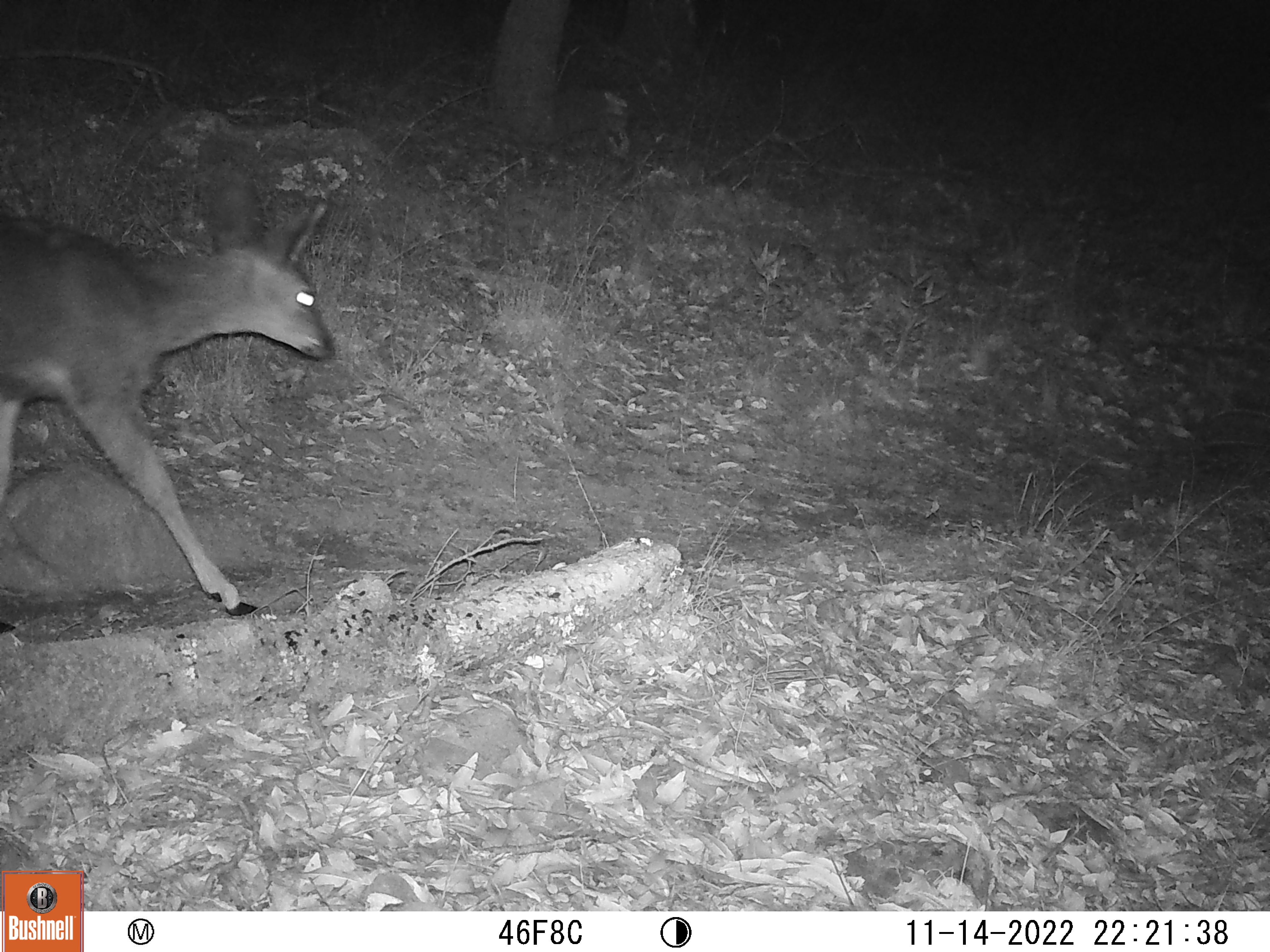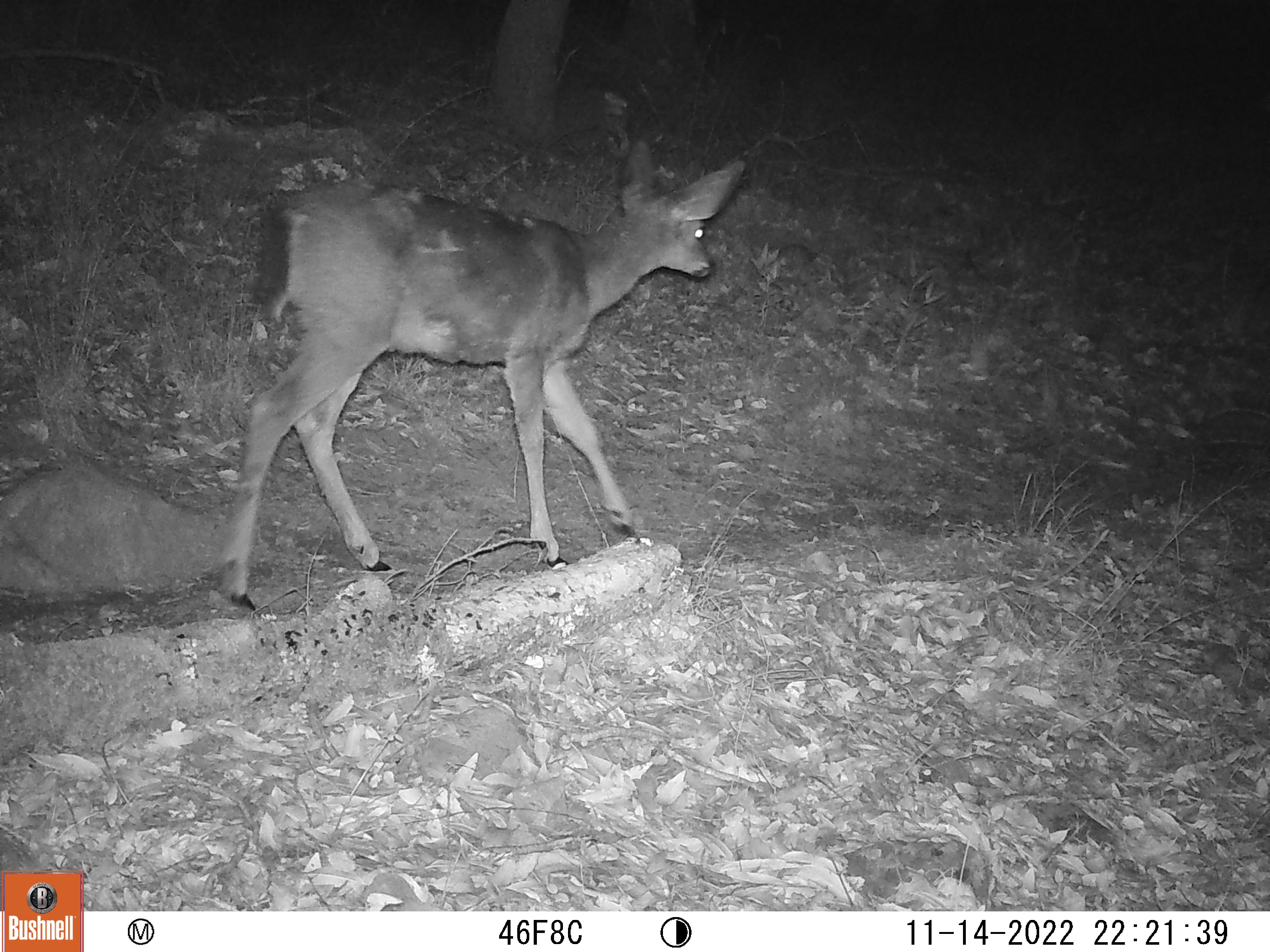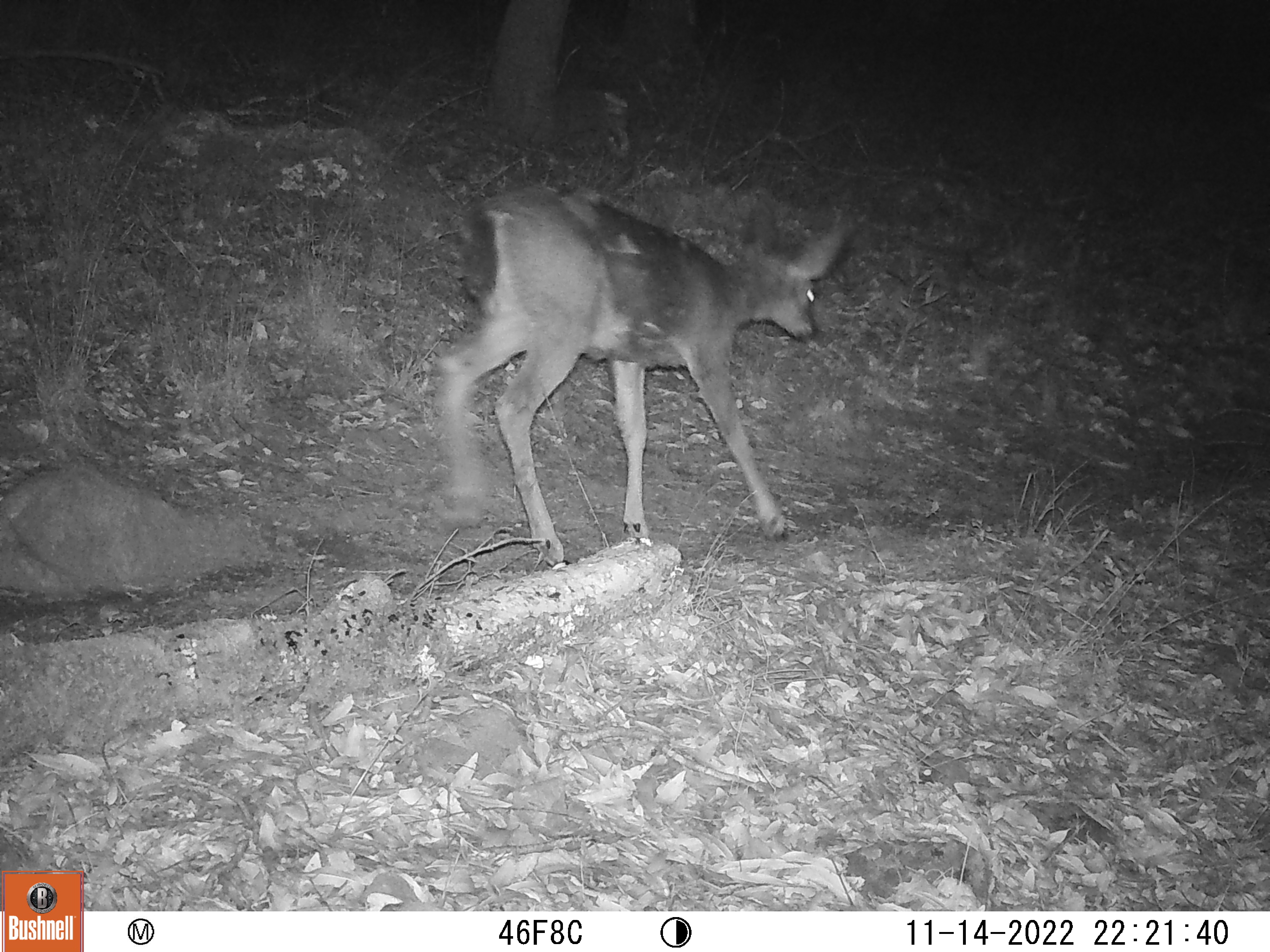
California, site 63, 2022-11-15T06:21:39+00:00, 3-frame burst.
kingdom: Animalia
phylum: Chordata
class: Mammalia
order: Artiodactyla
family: Cervidae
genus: Odocoileus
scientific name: Odocoileus hemionus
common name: mule deer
Mule deer (Odocoileus hemionus).